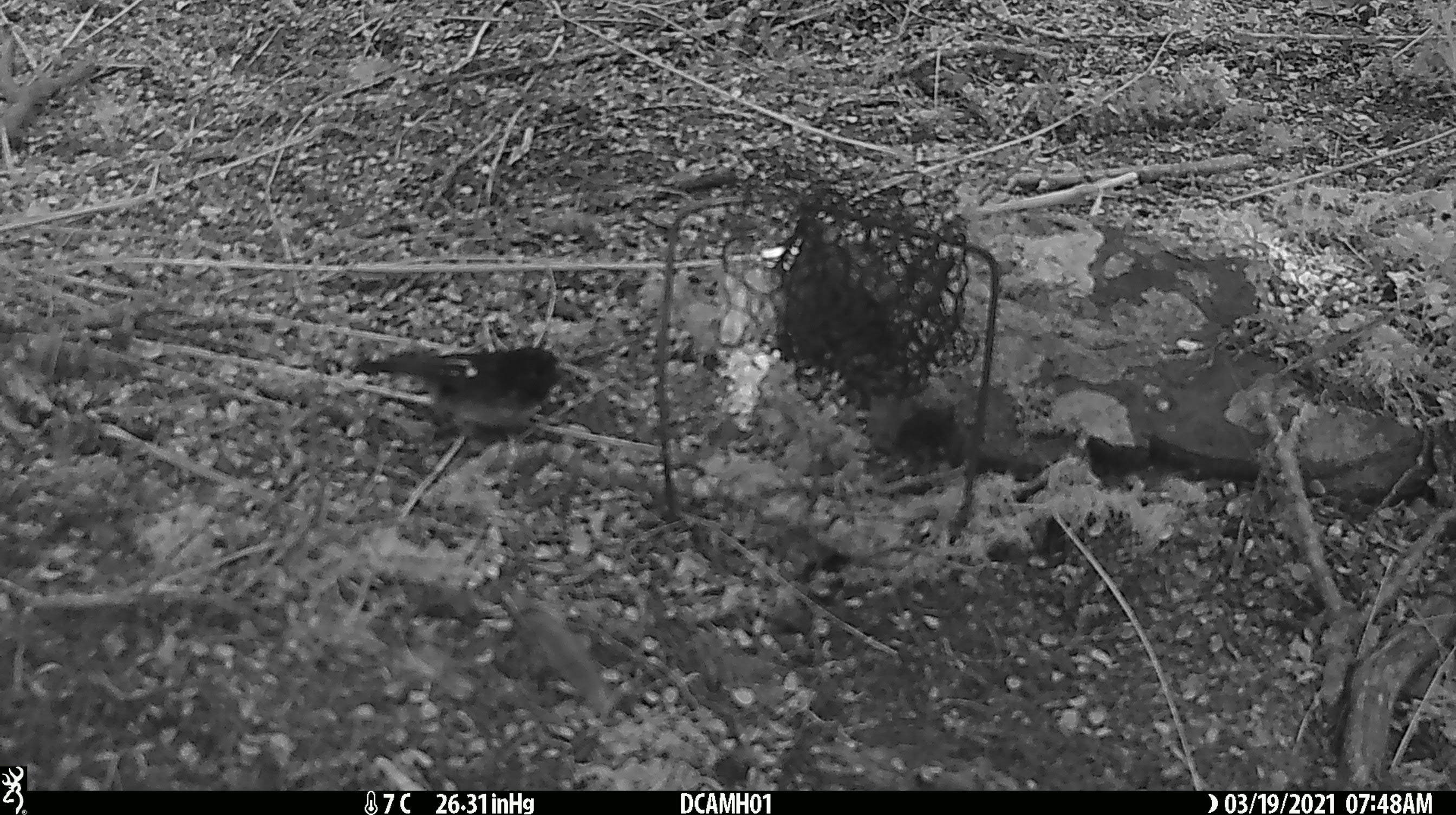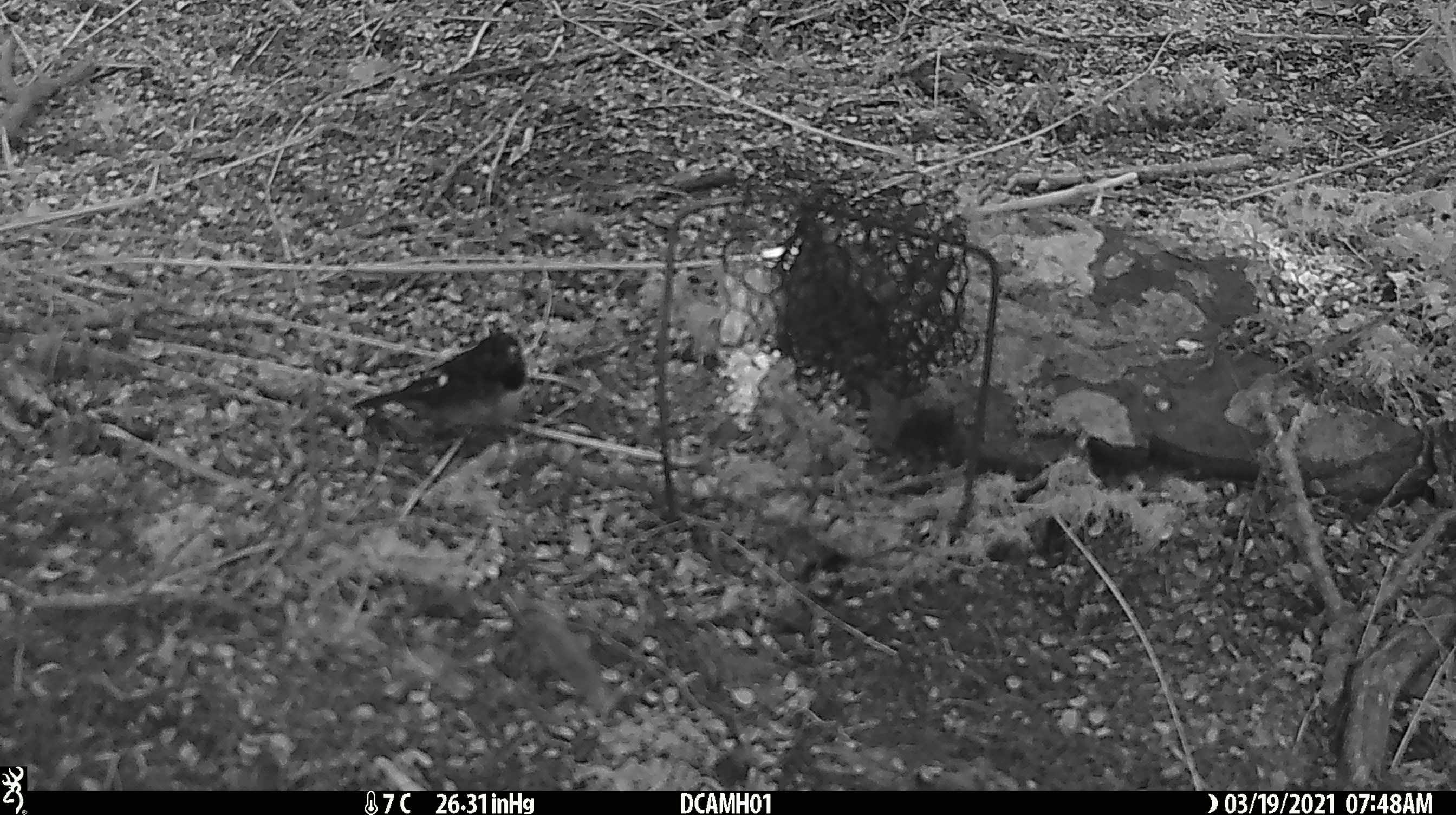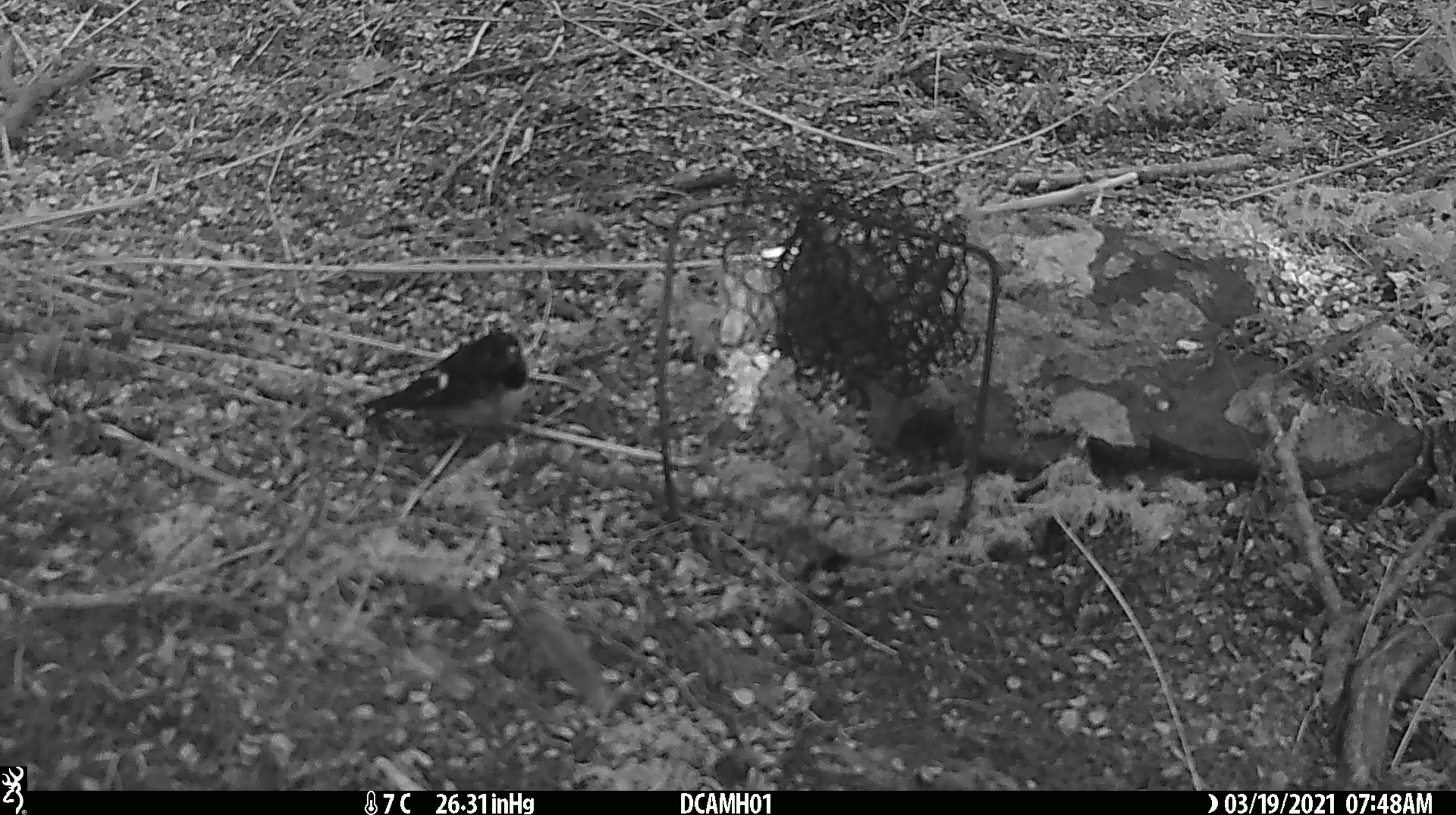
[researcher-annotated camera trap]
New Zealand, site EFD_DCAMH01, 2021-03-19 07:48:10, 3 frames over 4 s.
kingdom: Animalia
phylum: Chordata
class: Aves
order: Passeriformes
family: Petroicidae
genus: Petroica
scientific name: Petroica macrocephala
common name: tomtit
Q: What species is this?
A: Tomtit (Petroica macrocephala).